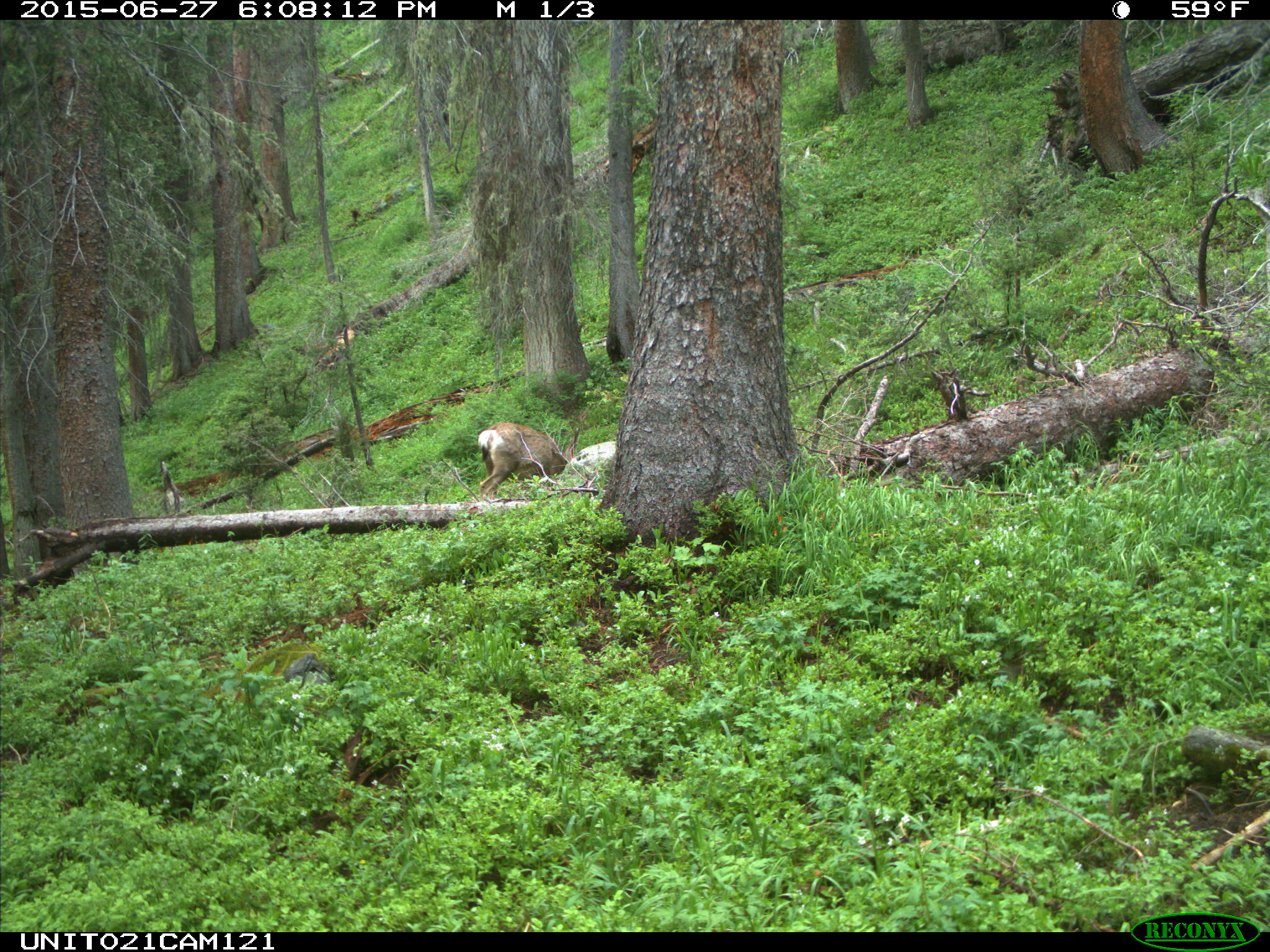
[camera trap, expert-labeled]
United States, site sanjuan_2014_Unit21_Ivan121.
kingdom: Animalia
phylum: Chordata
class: Mammalia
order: Artiodactyla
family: Cervidae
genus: Odocoileus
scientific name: Odocoileus hemionus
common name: mule deer